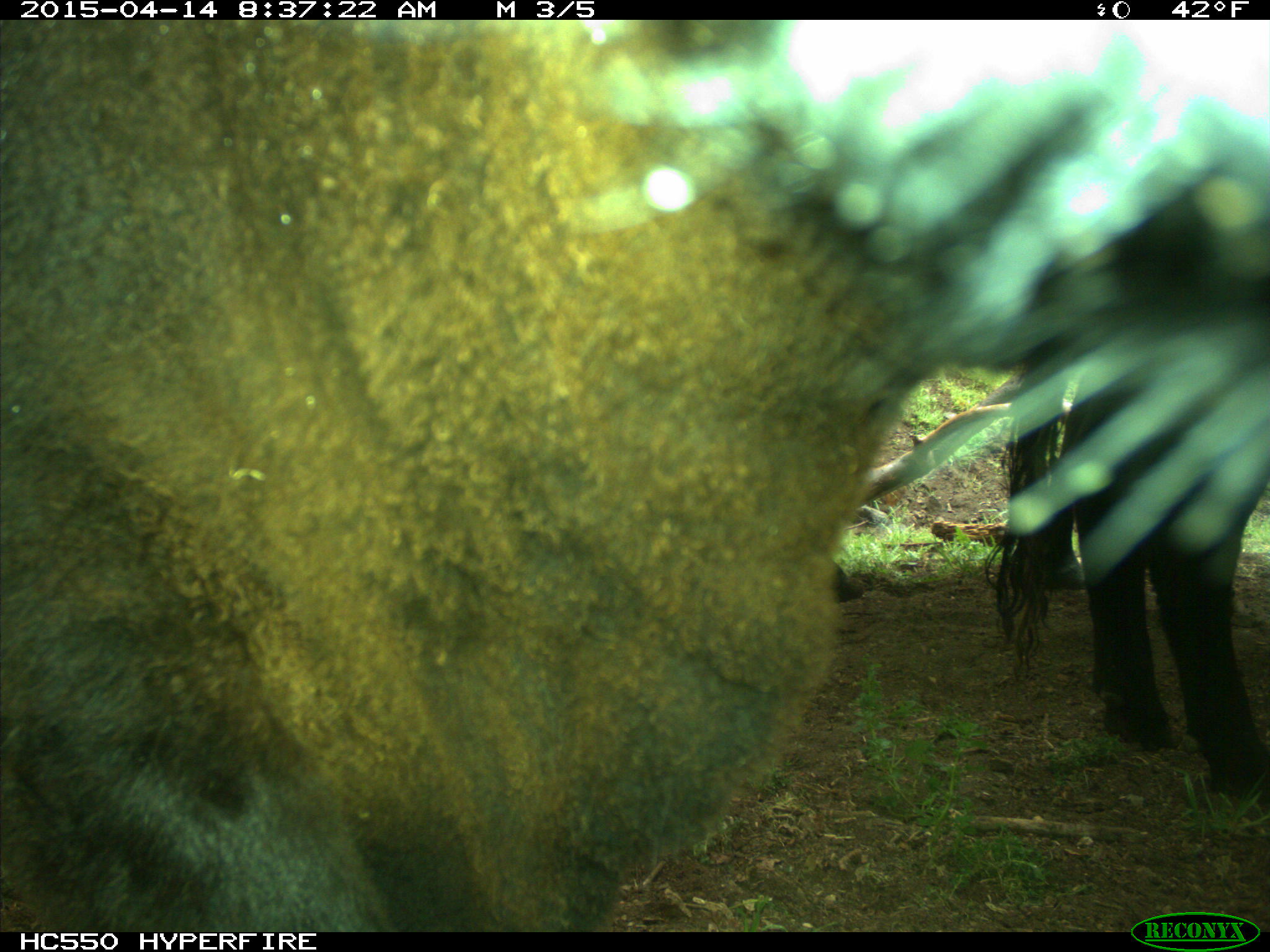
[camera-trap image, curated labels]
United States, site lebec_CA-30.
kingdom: Animalia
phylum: Chordata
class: Mammalia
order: Artiodactyla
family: Bovidae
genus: Bos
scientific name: Bos taurus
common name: domestic cow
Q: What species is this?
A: Bos taurus (domestic cow).